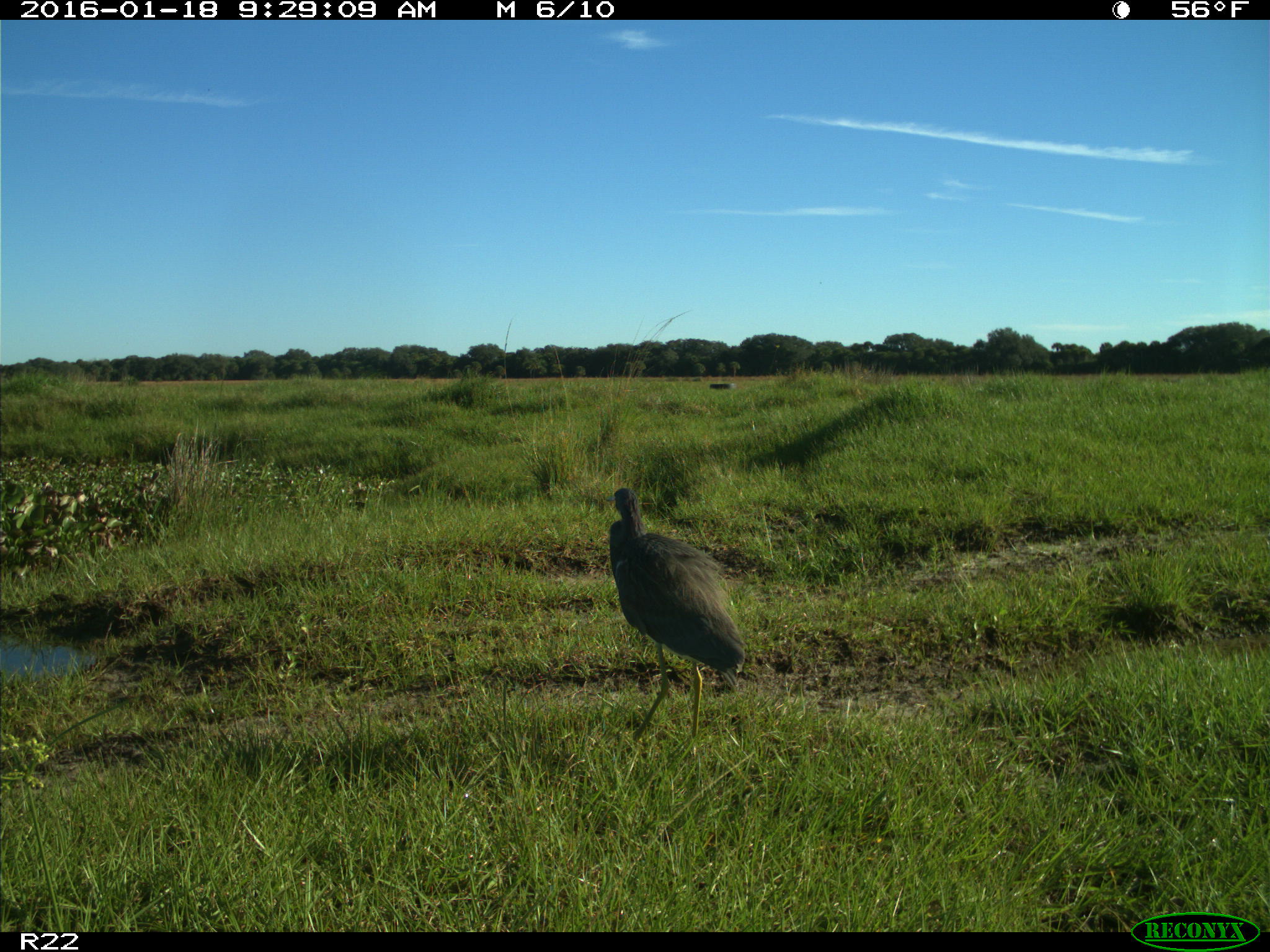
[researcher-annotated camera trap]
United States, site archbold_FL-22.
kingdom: Animalia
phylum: Chordata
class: Aves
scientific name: Aves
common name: birds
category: unidentified bird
Unidentified bird (birds) (Aves).